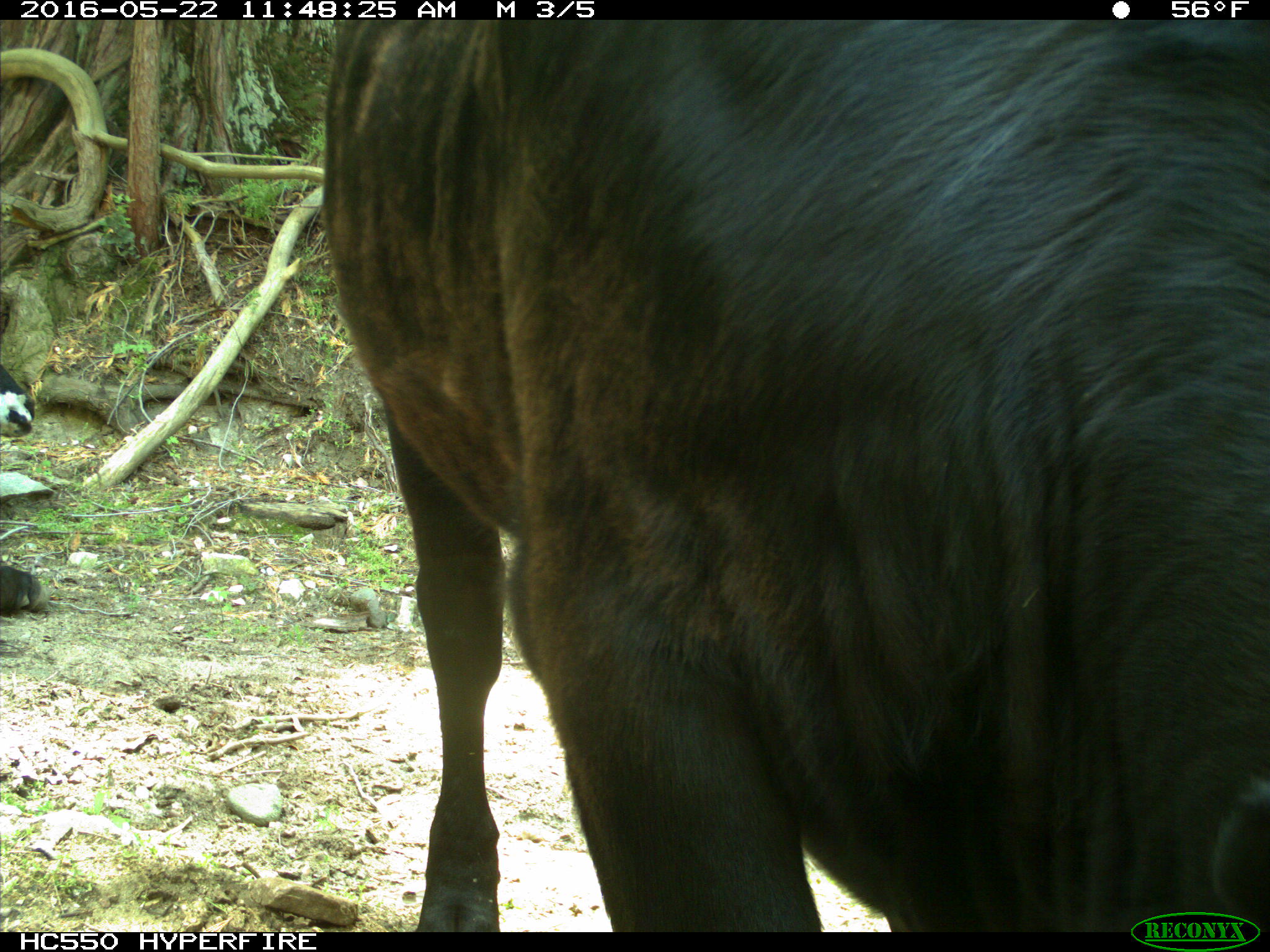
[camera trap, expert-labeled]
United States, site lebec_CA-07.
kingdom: Animalia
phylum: Chordata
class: Mammalia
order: Artiodactyla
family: Bovidae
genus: Bos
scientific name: Bos taurus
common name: domestic cow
Bos taurus (domestic cow).